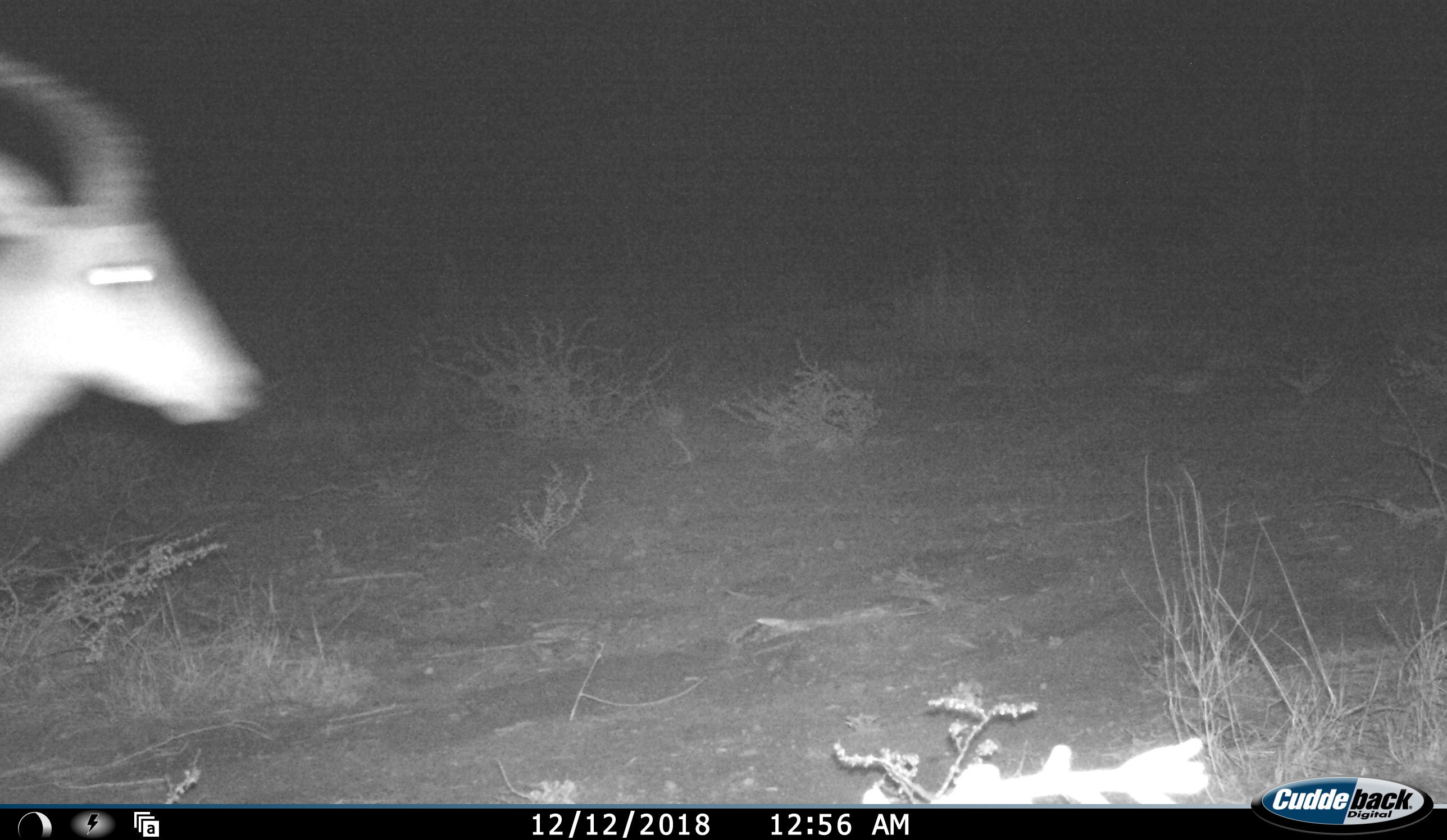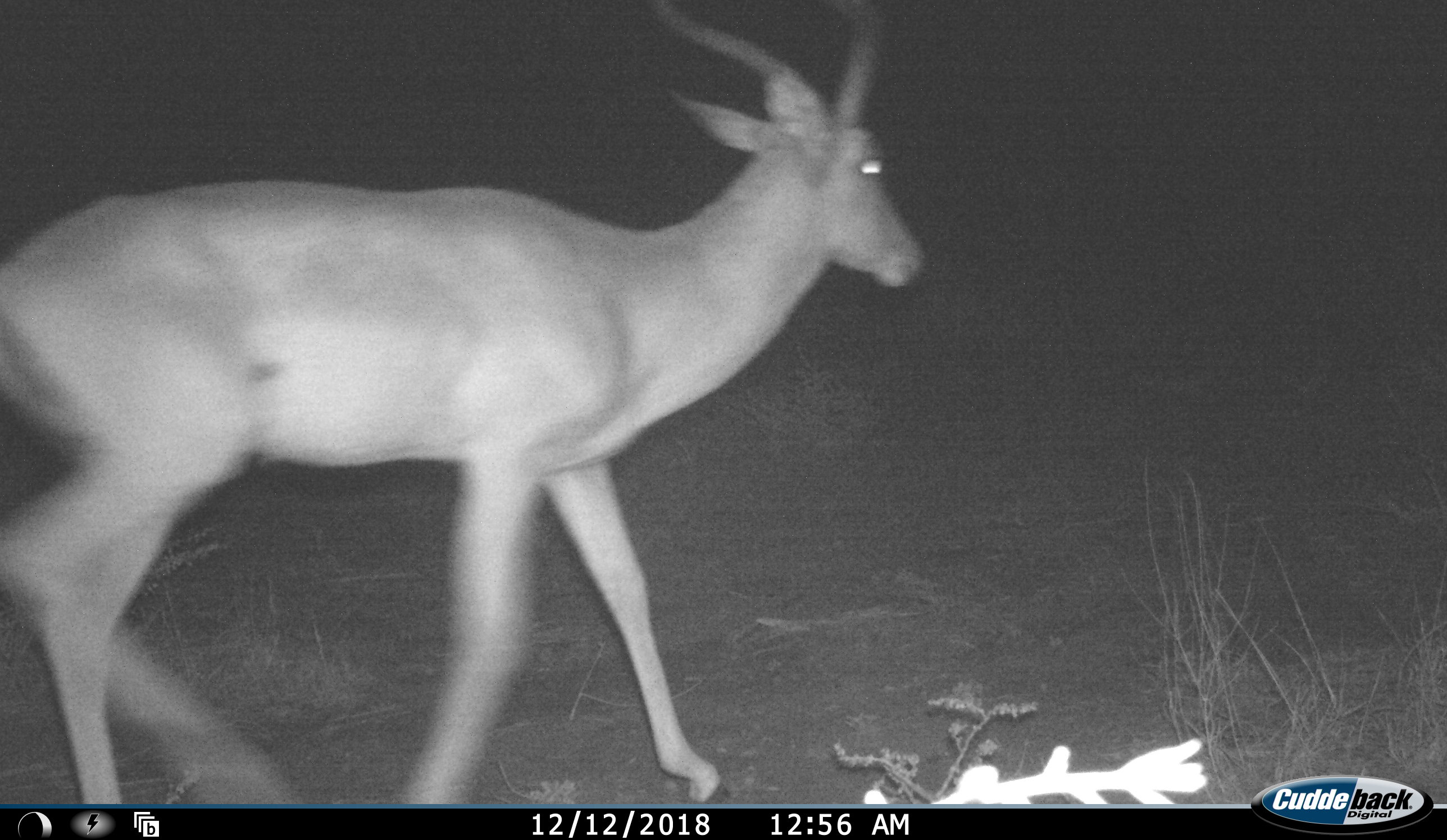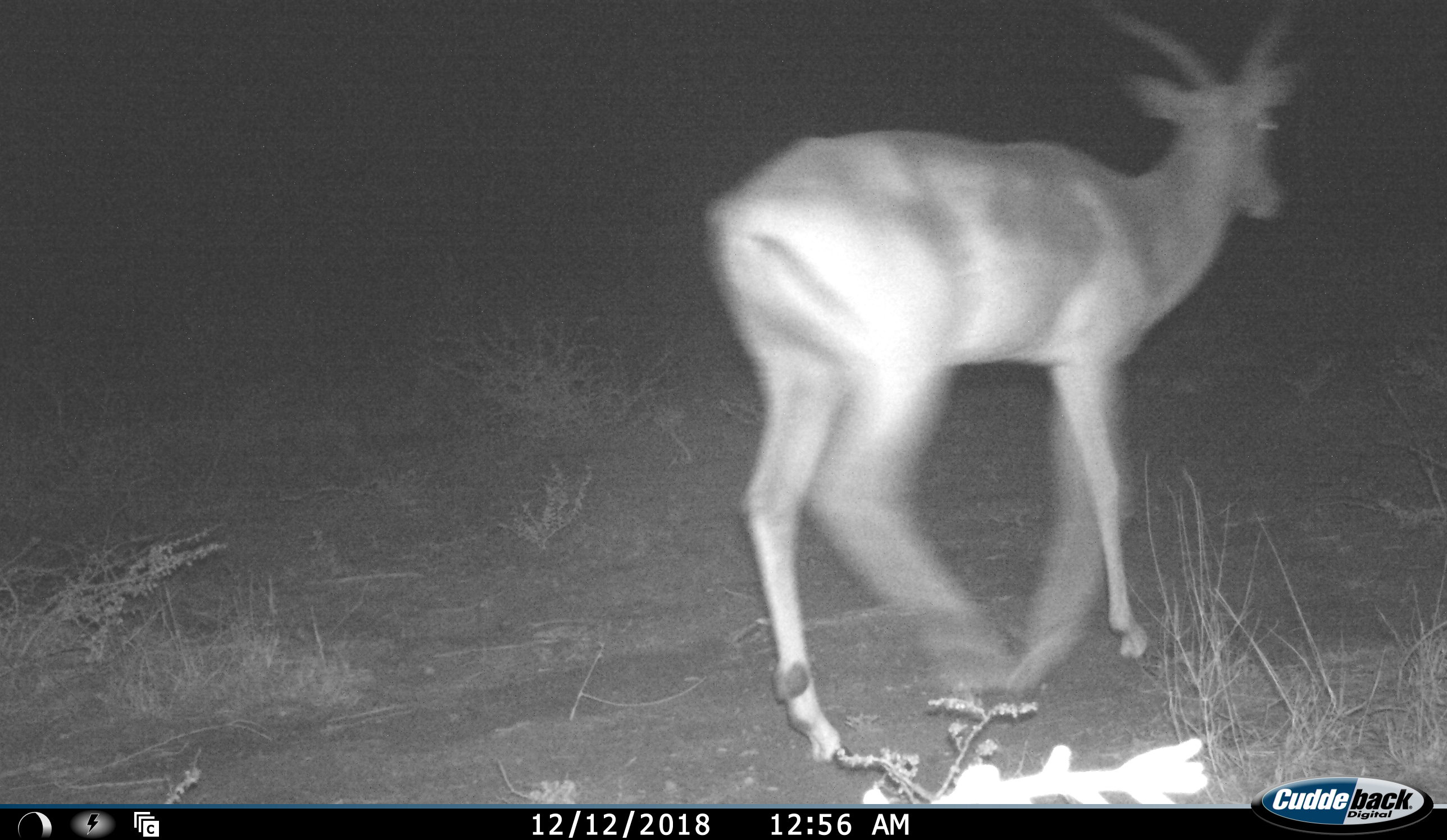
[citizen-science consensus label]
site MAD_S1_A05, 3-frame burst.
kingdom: Animalia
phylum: Chordata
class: Mammalia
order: Artiodactyla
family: Bovidae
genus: Aepyceros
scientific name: Aepyceros melampus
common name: impala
Impala (Aepyceros melampus), count 1. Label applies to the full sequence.